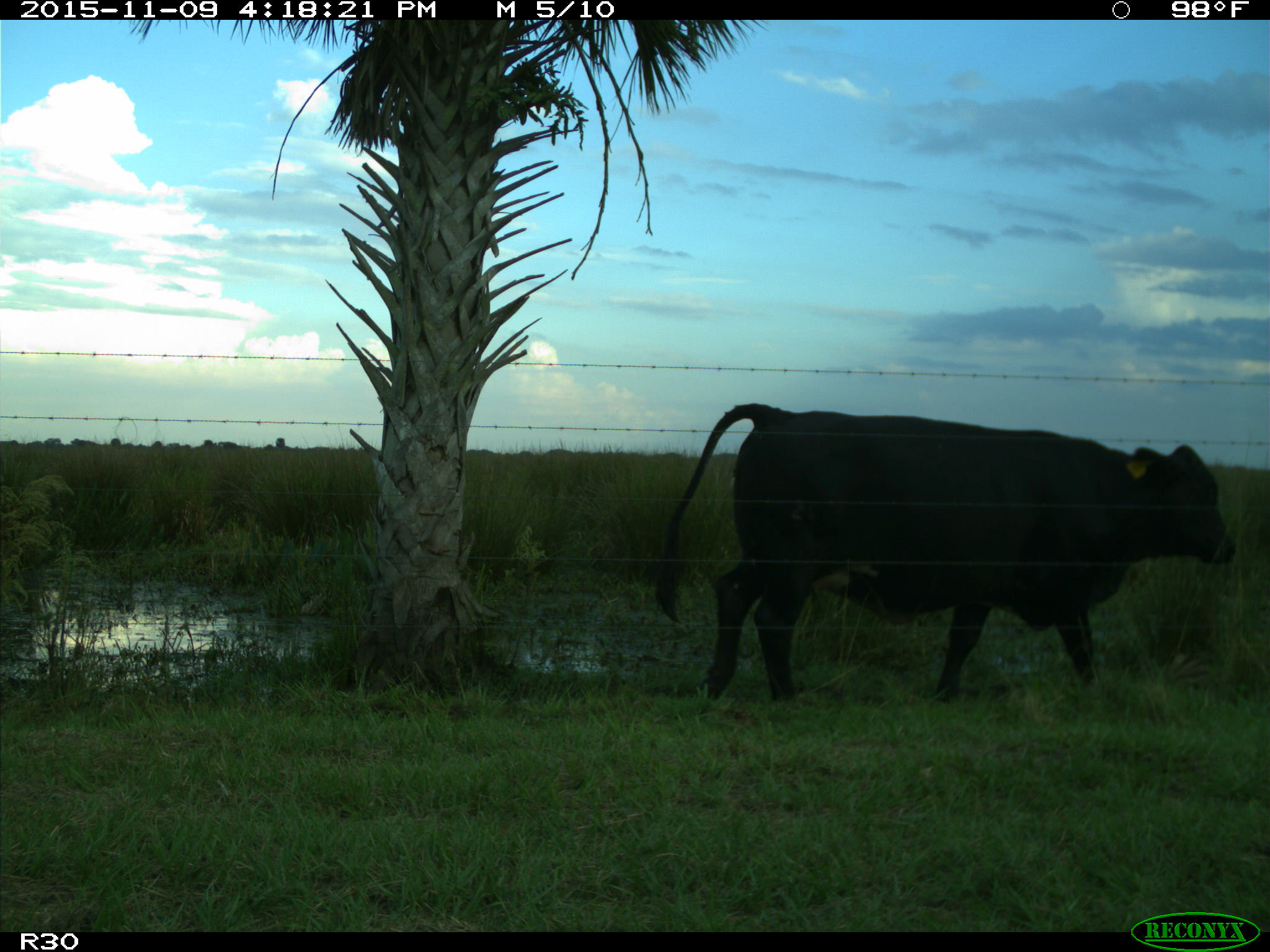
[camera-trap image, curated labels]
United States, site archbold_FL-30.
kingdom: Animalia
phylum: Chordata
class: Mammalia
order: Artiodactyla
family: Bovidae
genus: Bos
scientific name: Bos taurus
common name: domestic cow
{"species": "Bos taurus (domestic cow)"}